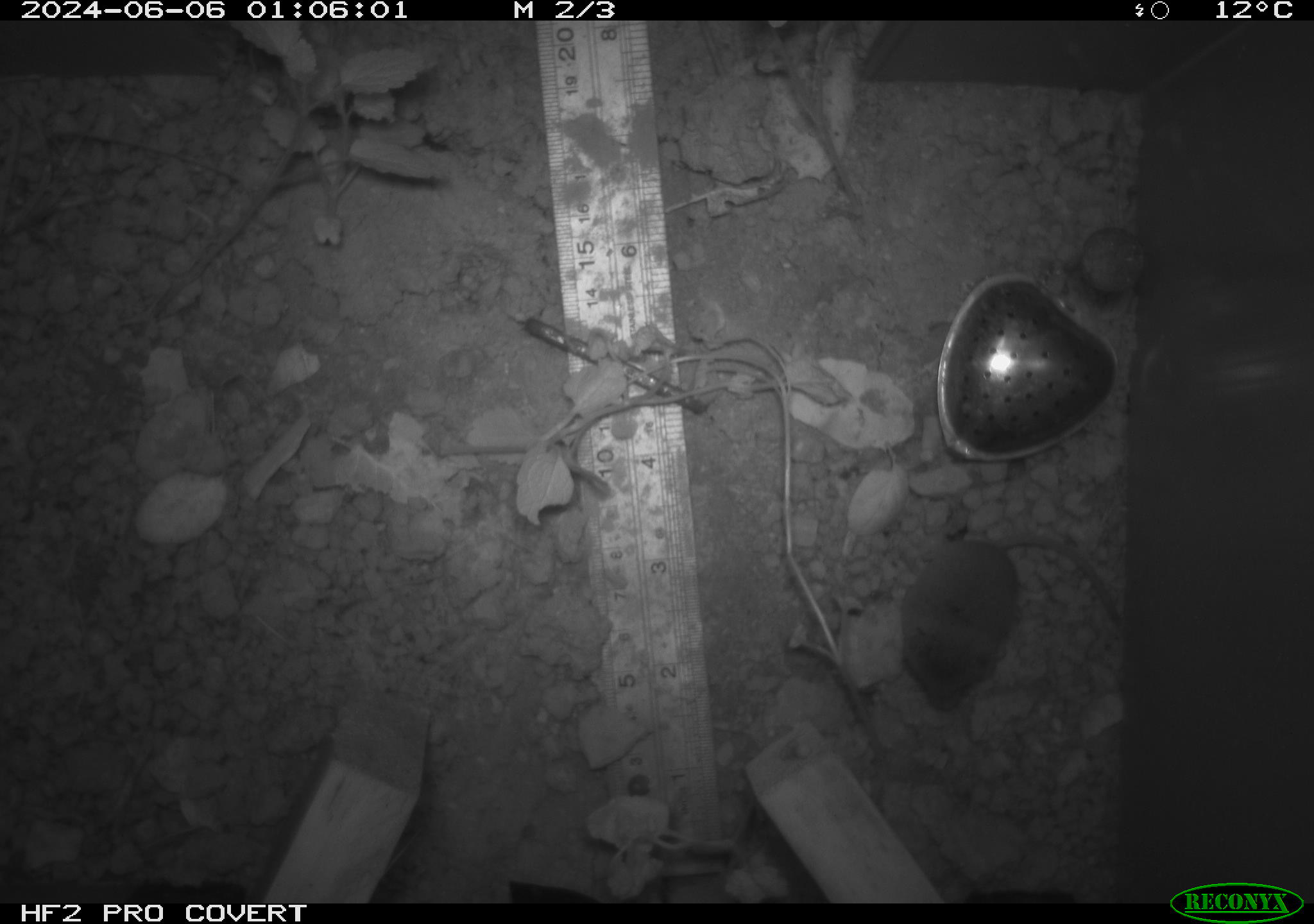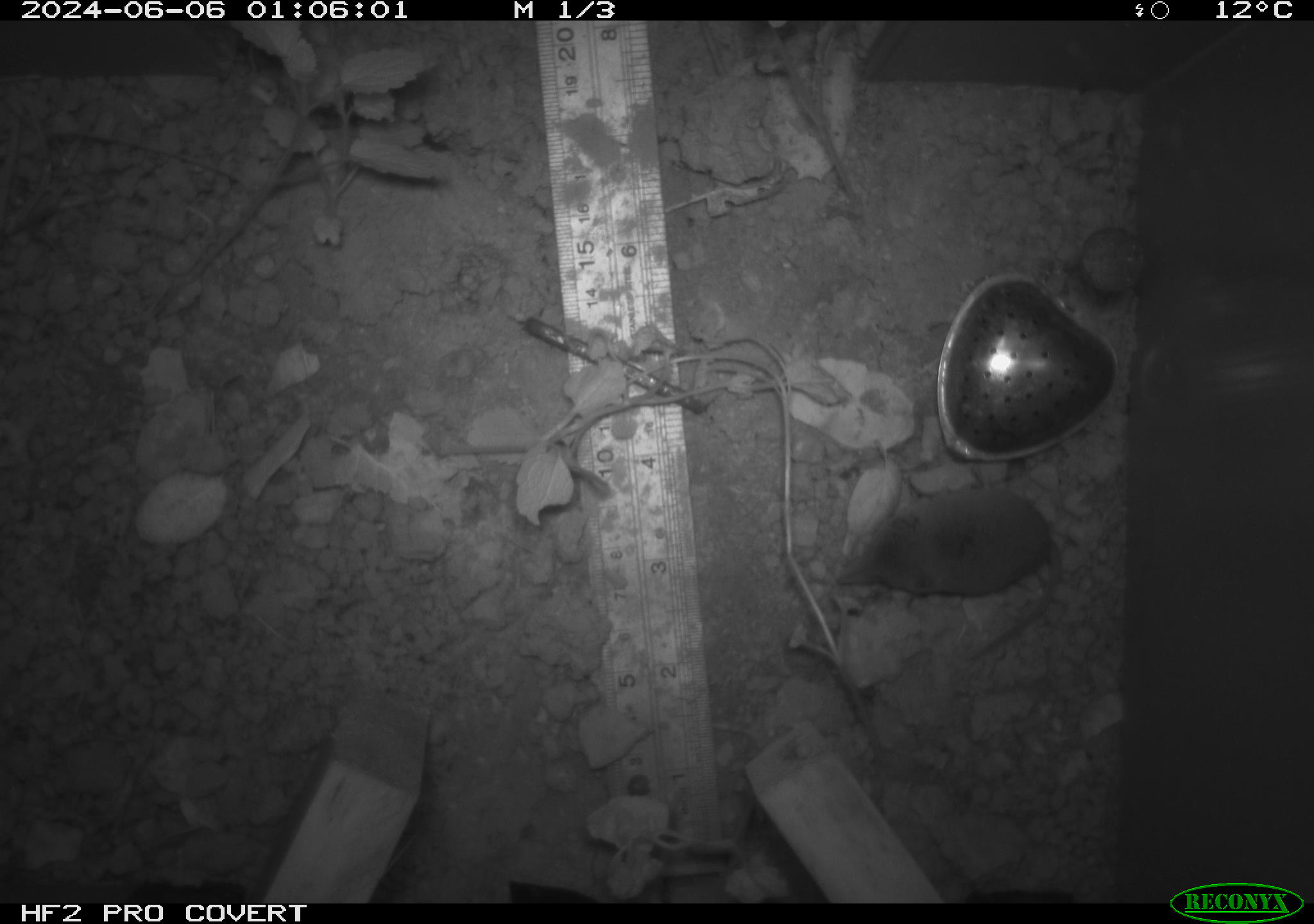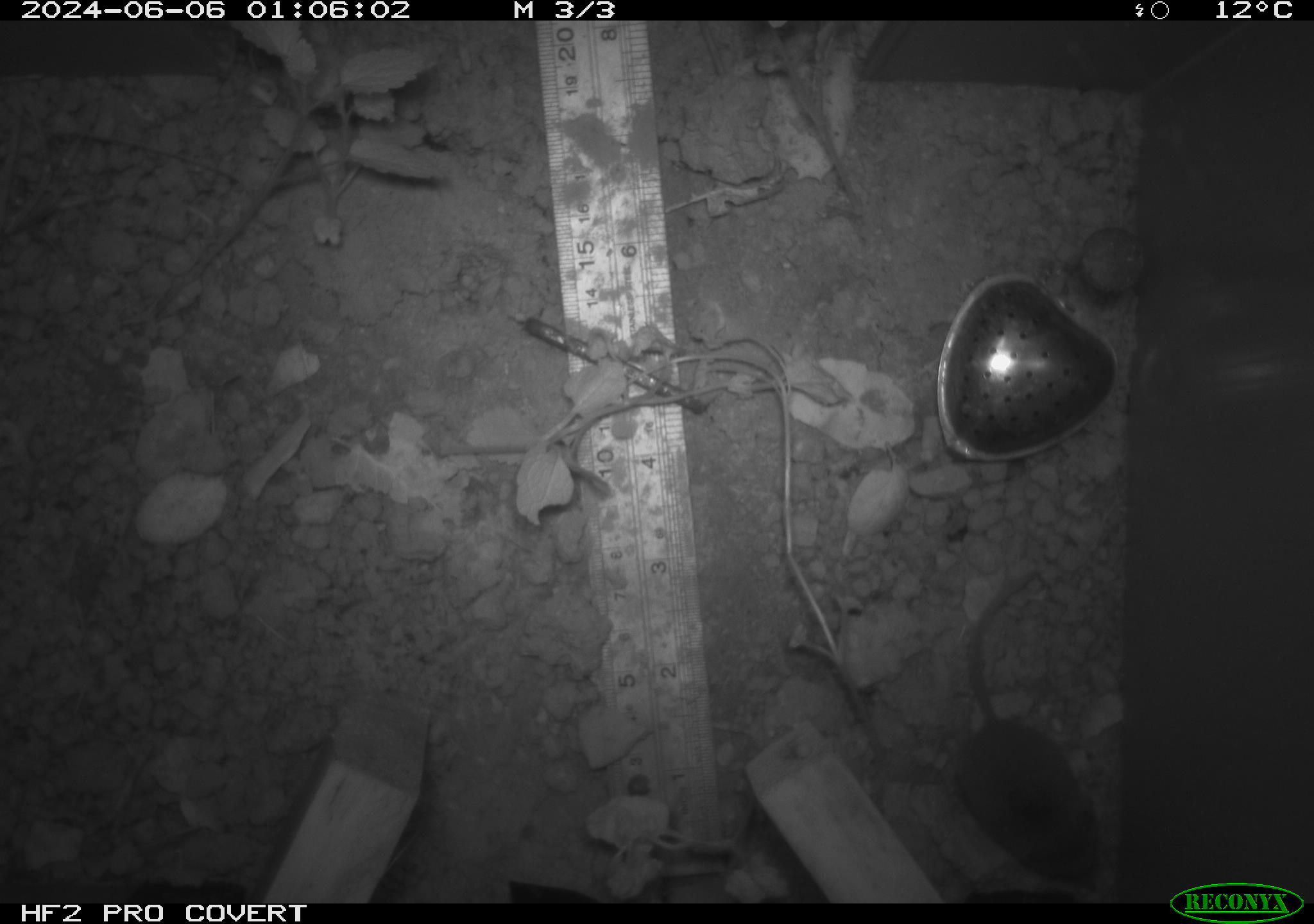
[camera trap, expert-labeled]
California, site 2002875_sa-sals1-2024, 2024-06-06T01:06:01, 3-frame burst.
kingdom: Animalia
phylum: Chordata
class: Mammalia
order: Rodentia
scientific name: Rodentia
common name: mouse species